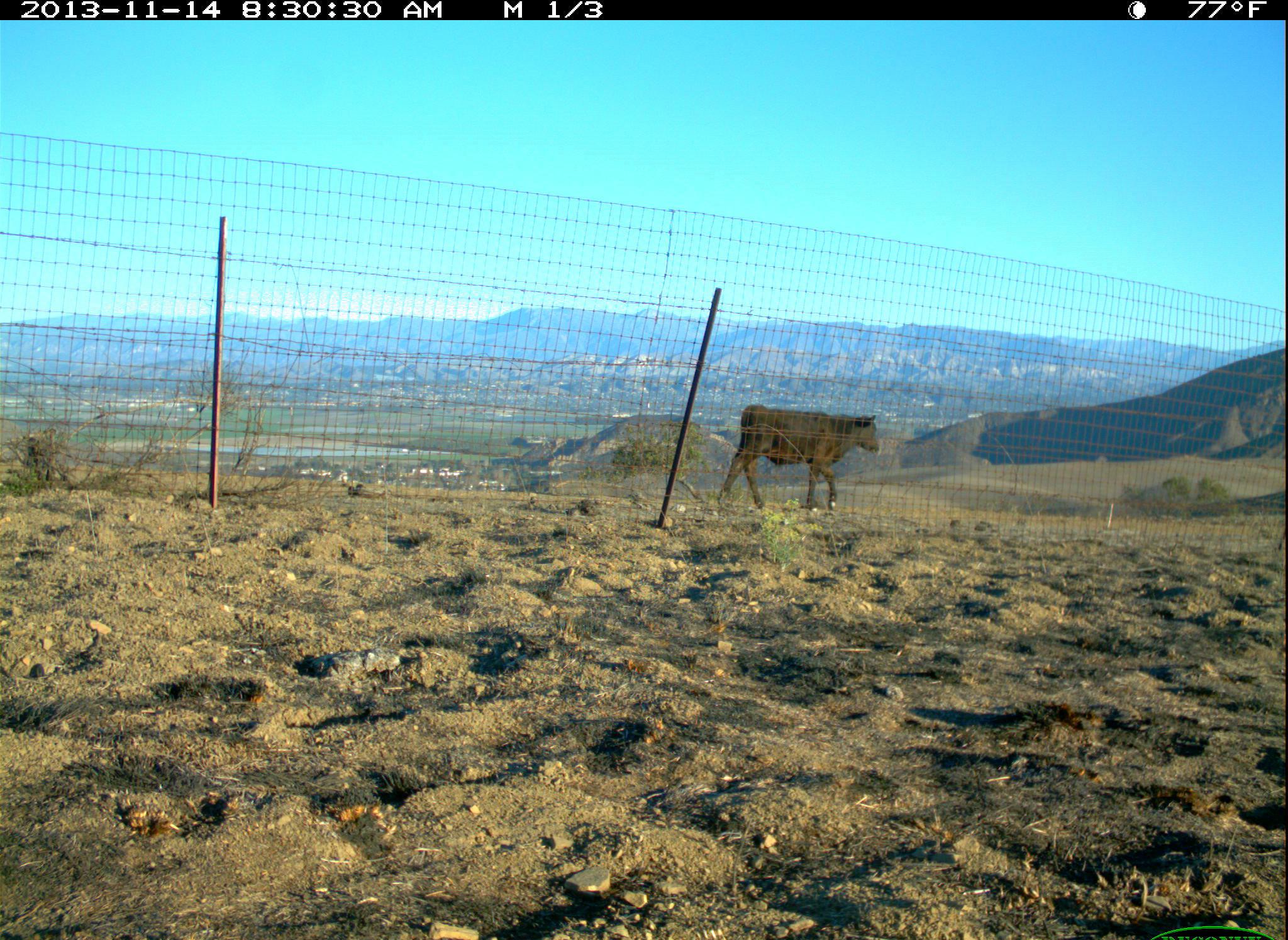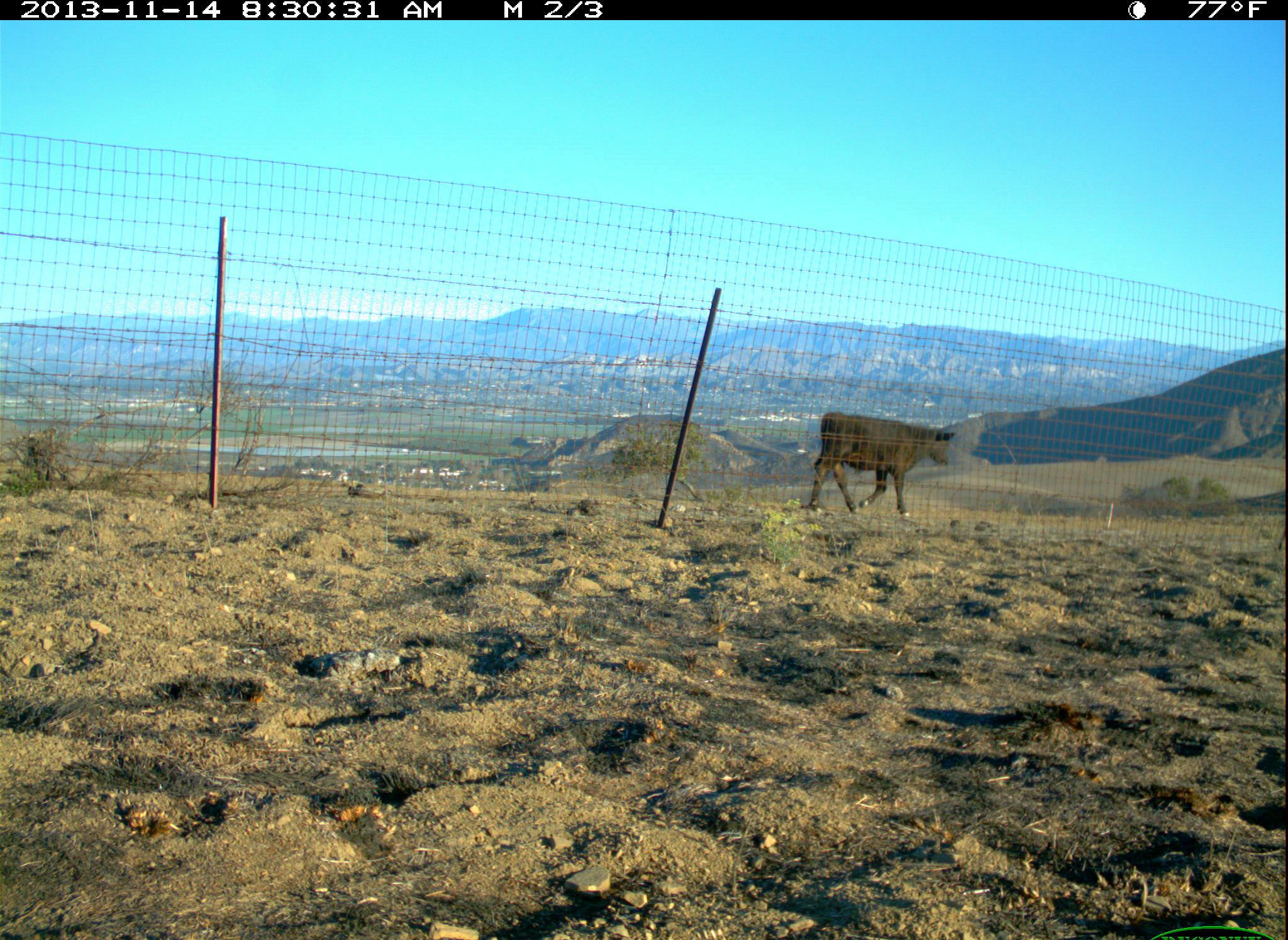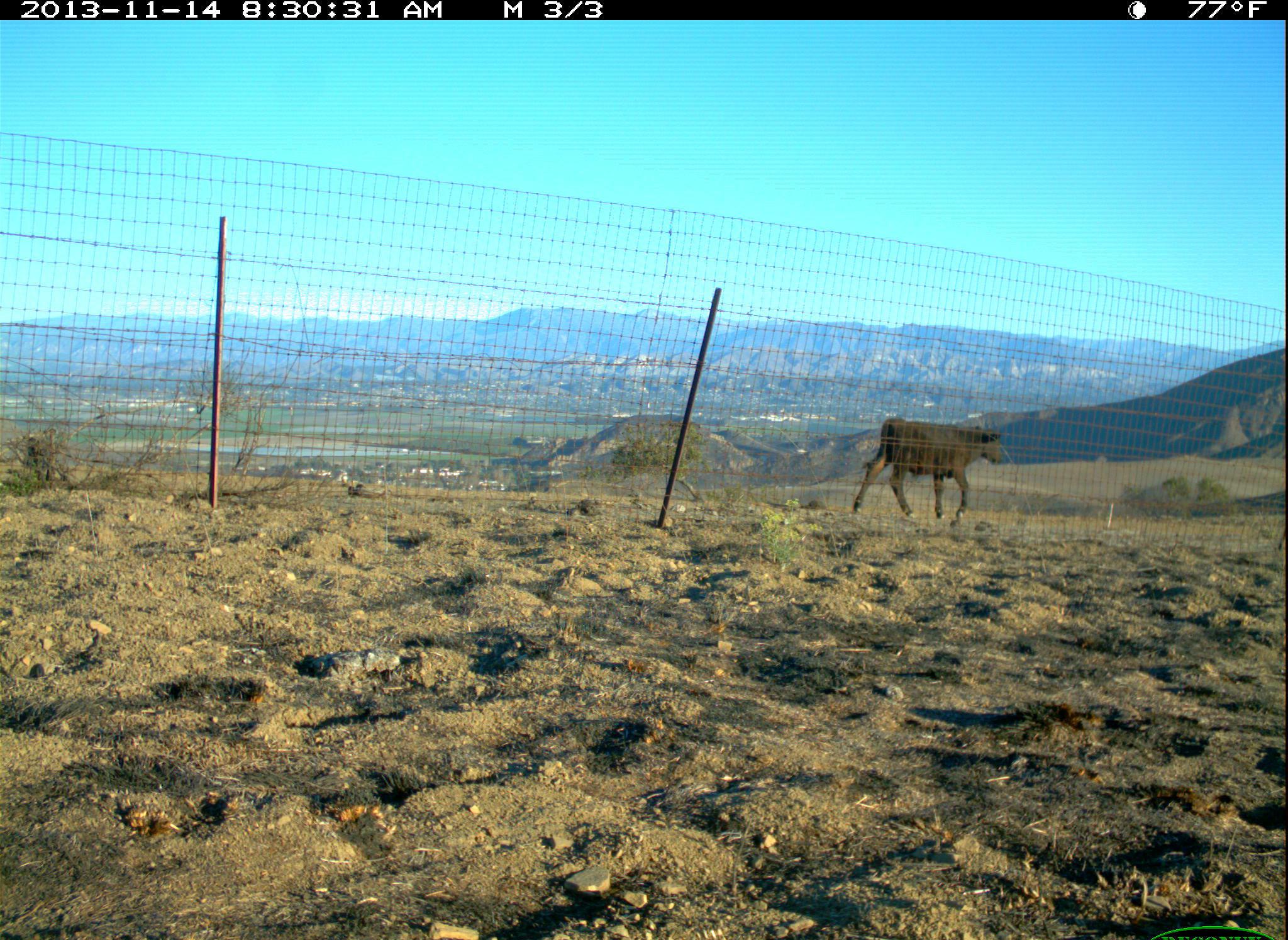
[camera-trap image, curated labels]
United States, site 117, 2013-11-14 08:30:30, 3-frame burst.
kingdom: Animalia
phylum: Chordata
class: Mammalia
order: Artiodactyla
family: Bovidae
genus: Bos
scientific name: Bos taurus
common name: cow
Cow (Bos taurus).